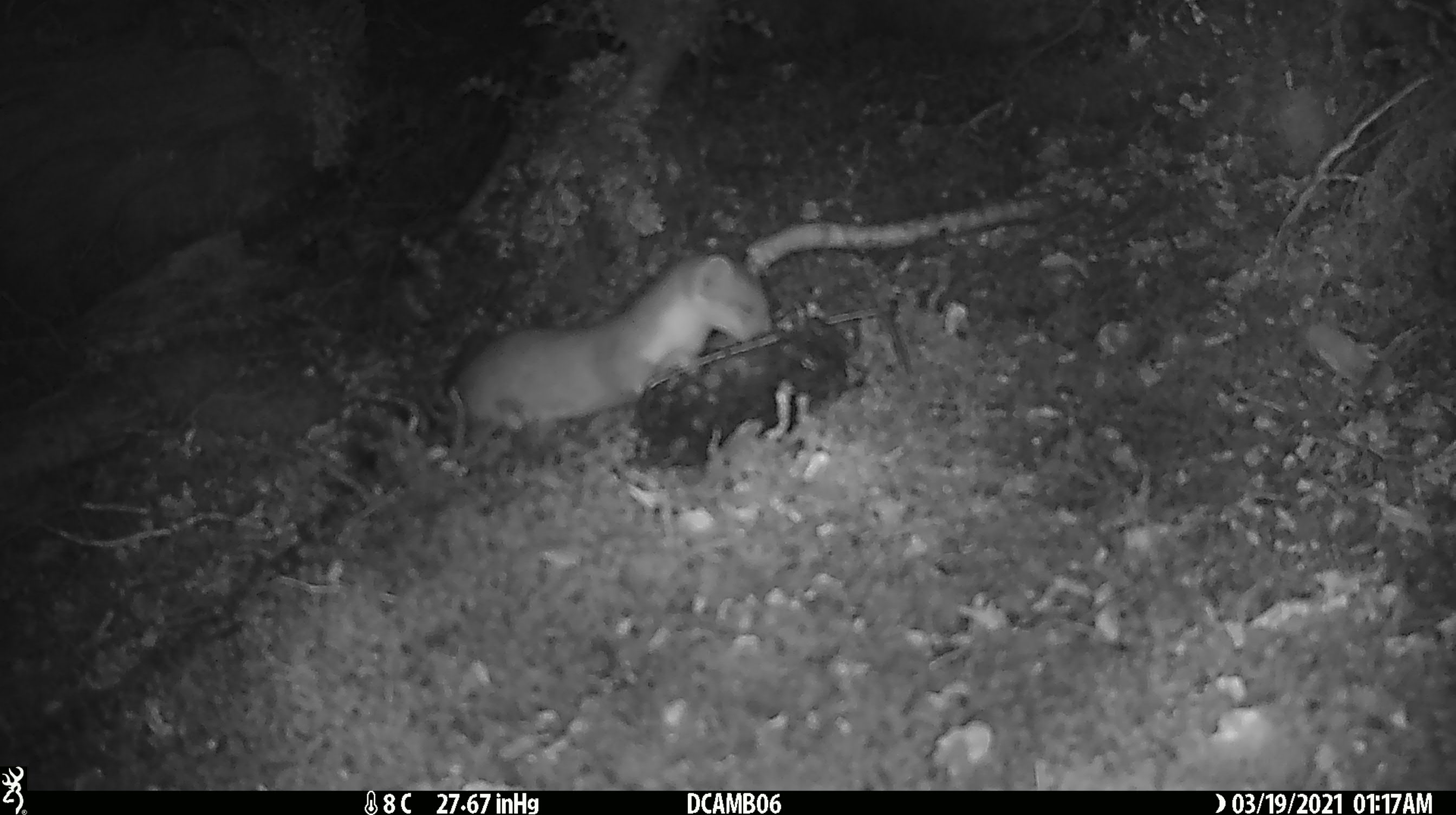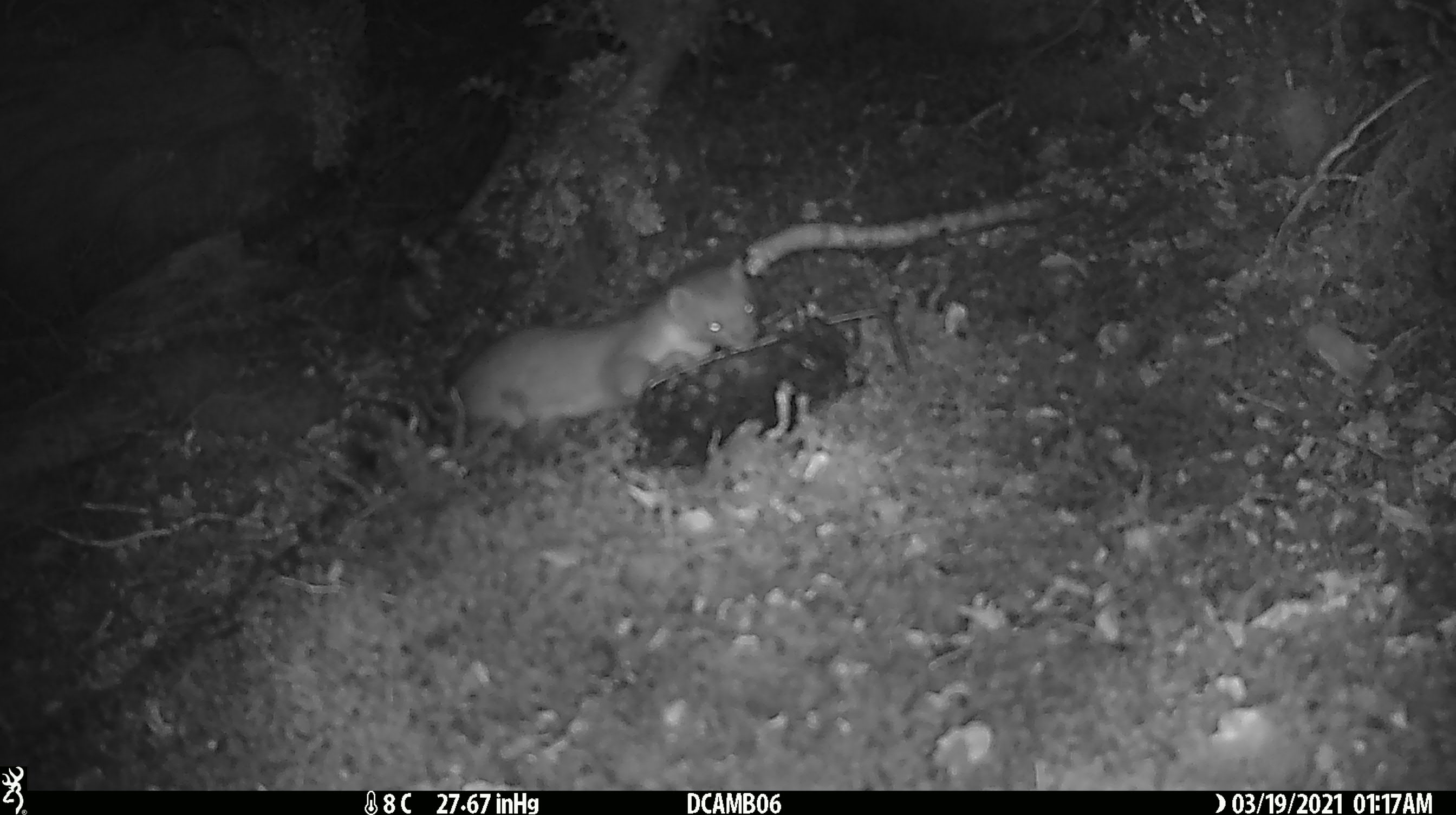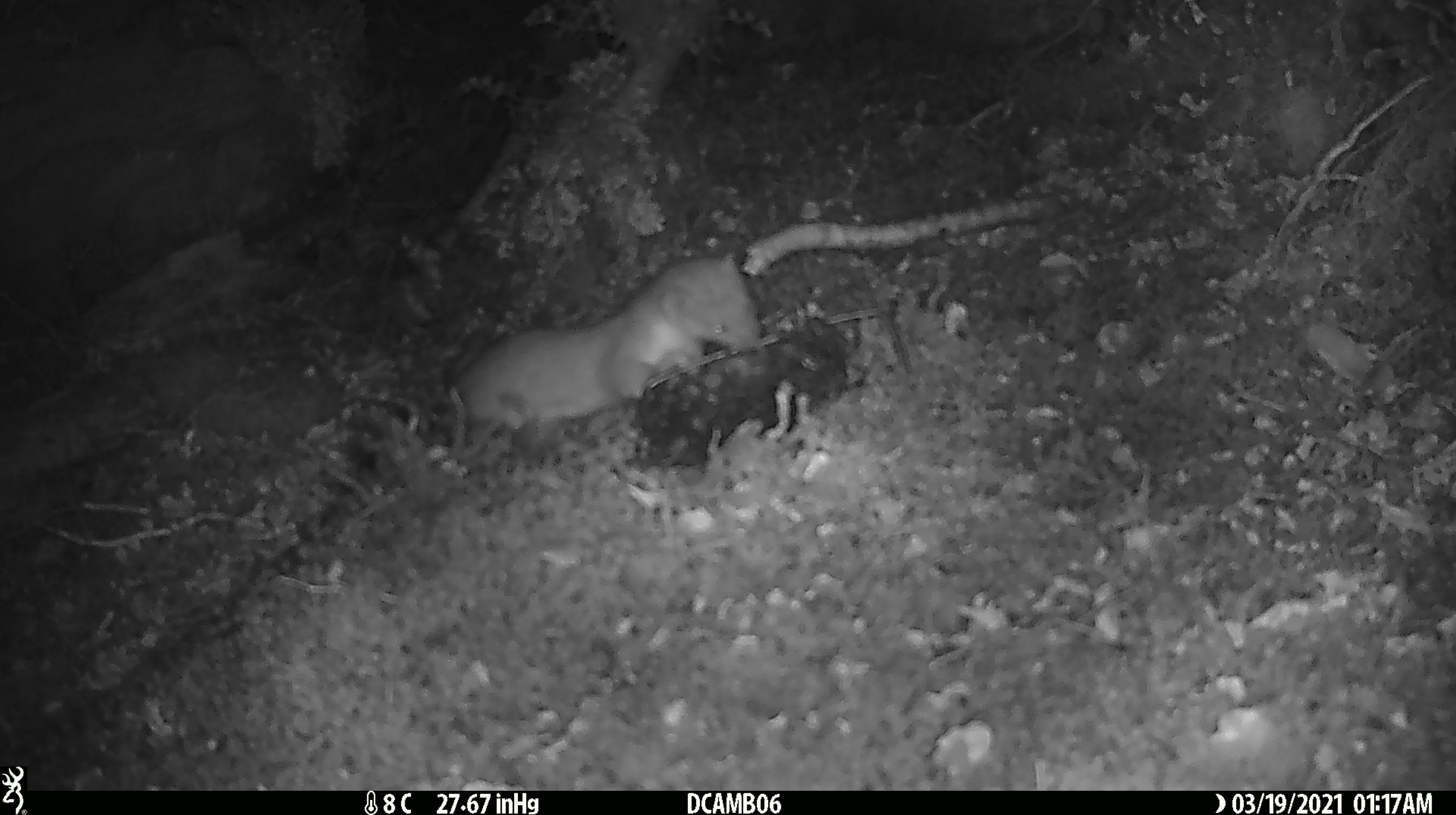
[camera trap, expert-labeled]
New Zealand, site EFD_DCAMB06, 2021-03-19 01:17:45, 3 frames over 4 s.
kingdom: Animalia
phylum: Chordata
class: Mammalia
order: Carnivora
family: Mustelidae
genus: Mustela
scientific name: Mustela erminea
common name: stoat